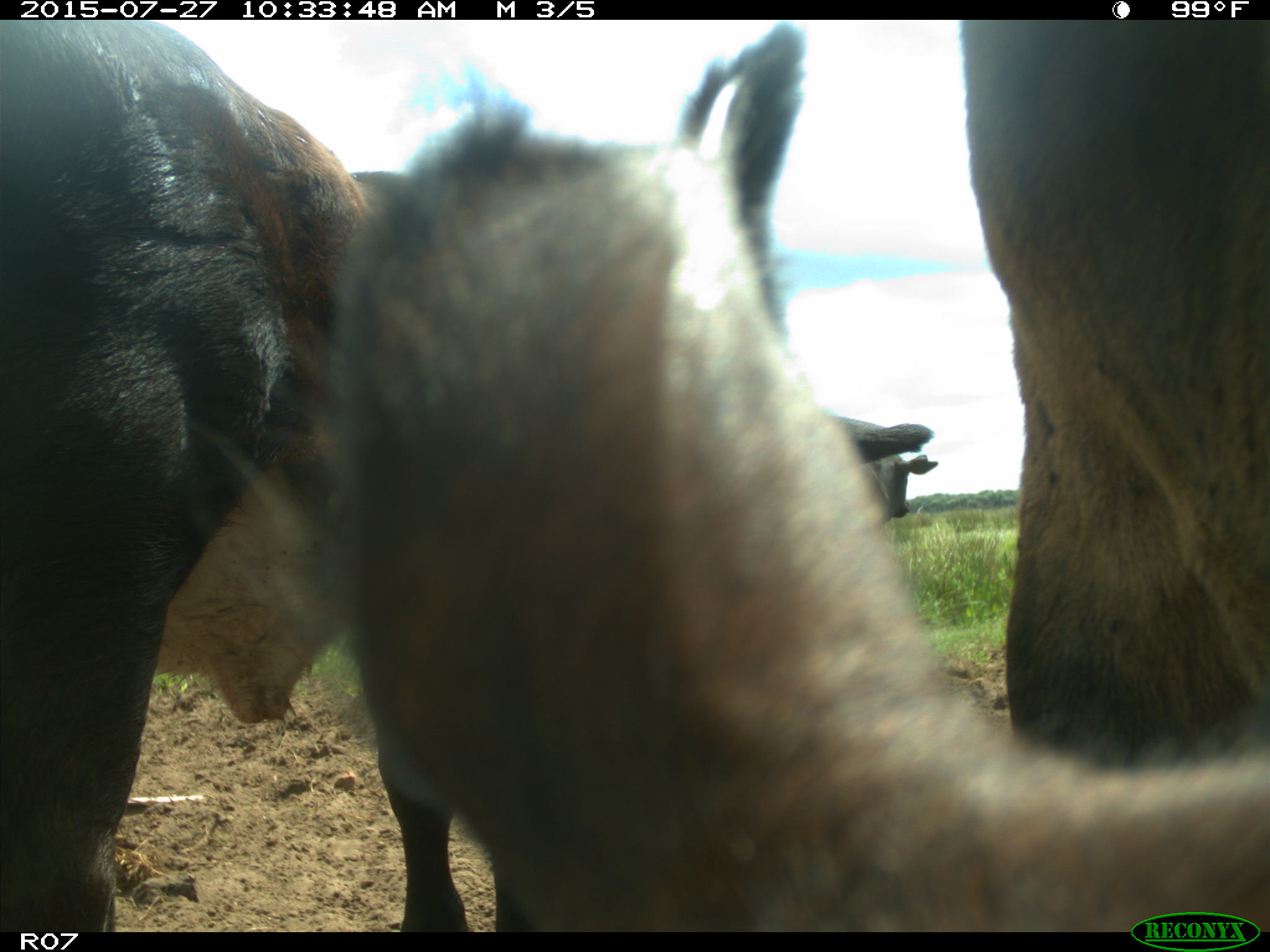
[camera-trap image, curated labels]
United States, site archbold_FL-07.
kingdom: Animalia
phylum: Chordata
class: Mammalia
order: Artiodactyla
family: Bovidae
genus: Bos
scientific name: Bos taurus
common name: domestic cow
Bos taurus (domestic cow).